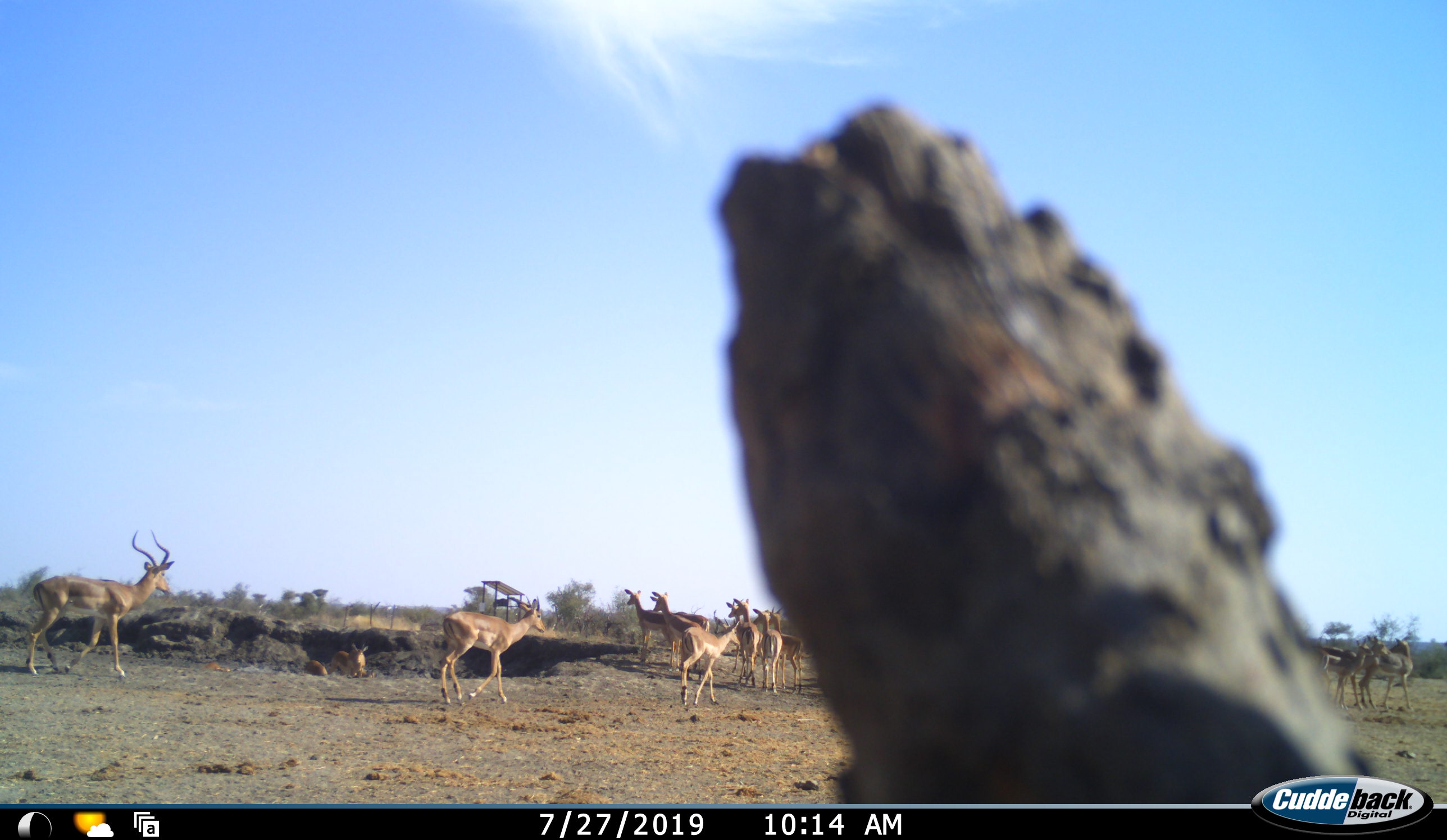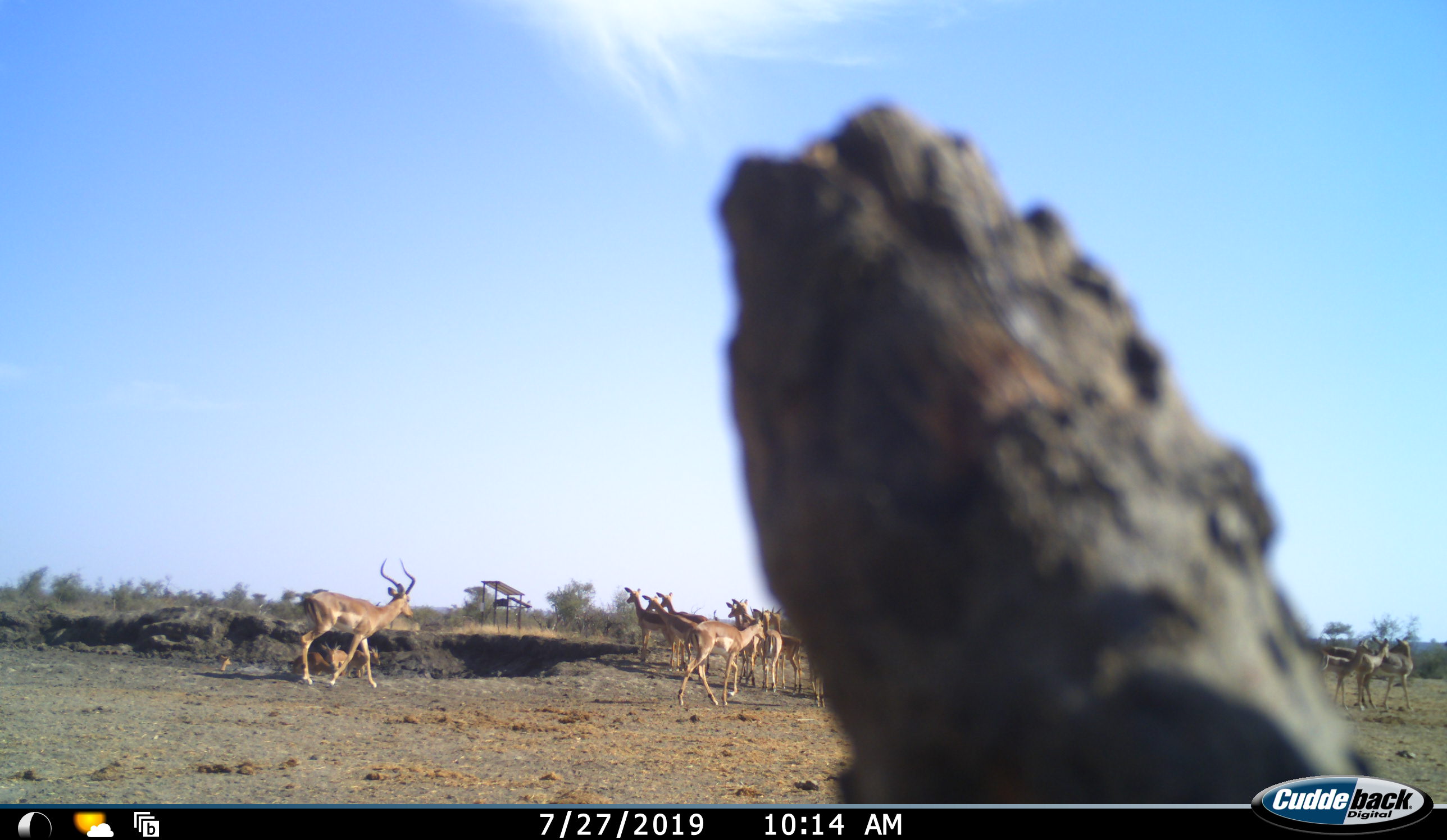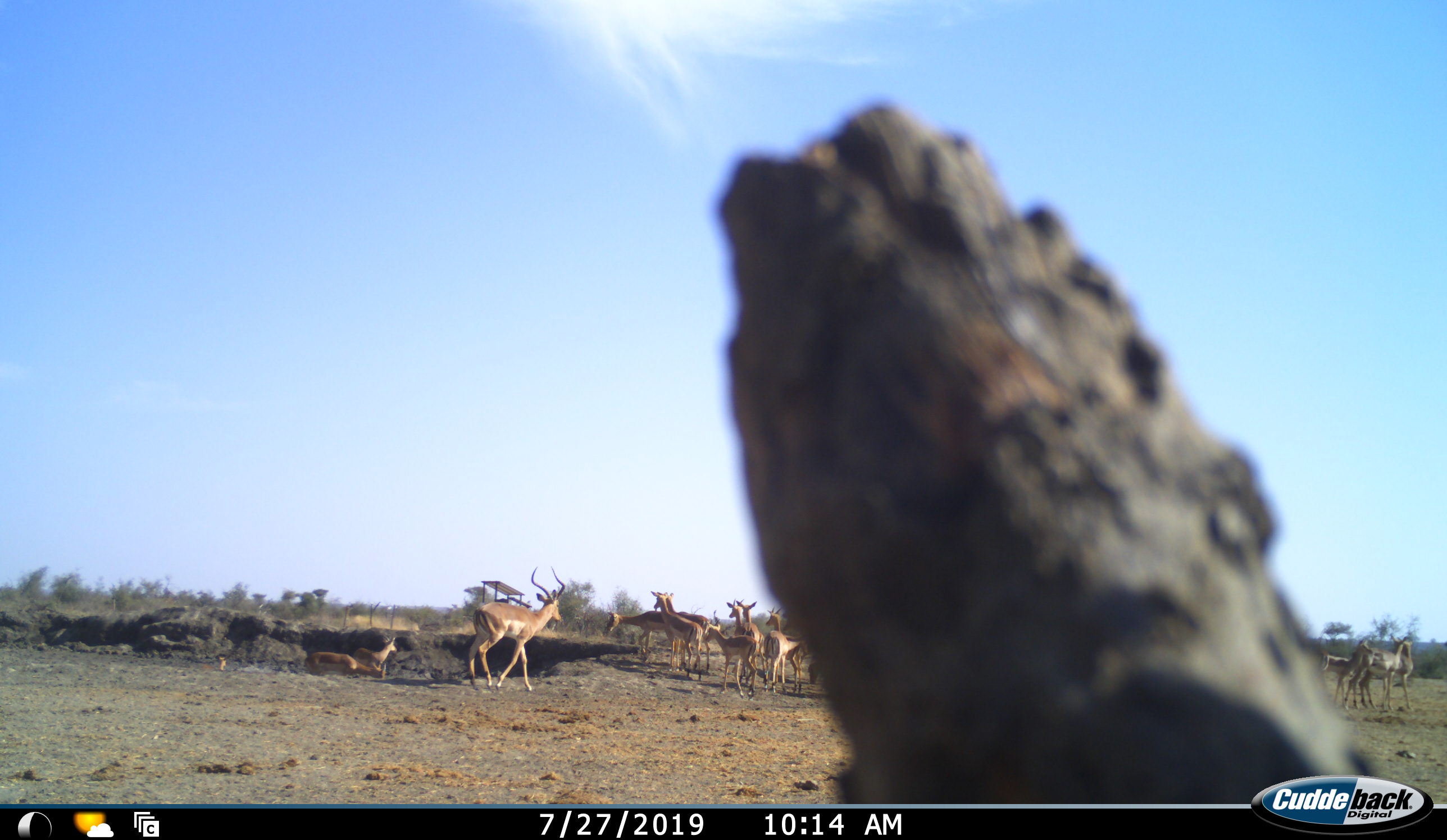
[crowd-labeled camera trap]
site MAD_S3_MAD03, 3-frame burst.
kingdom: Animalia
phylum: Chordata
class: Mammalia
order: Artiodactyla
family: Bovidae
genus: Aepyceros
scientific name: Aepyceros melampus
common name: impala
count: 11-50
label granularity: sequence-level